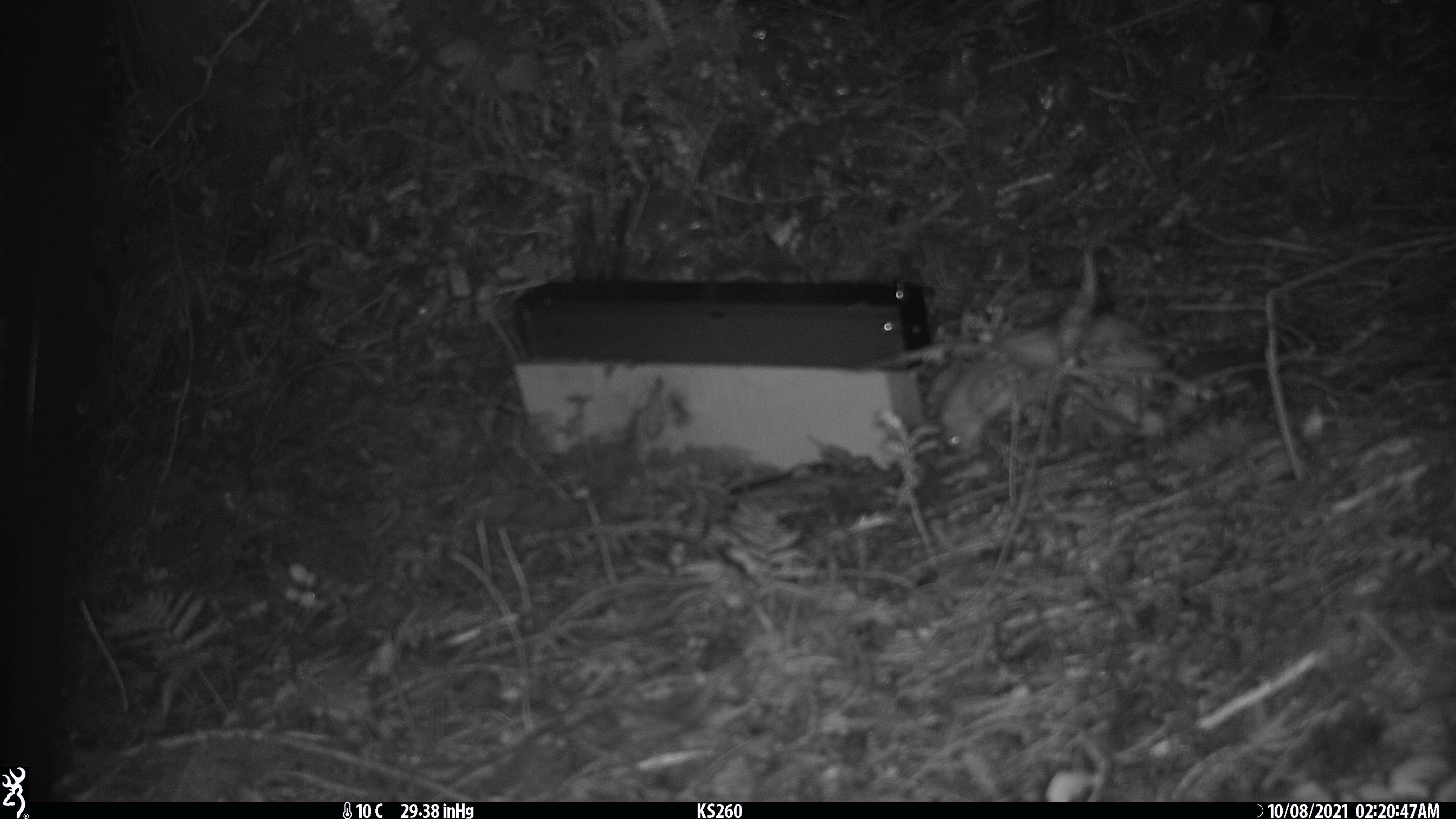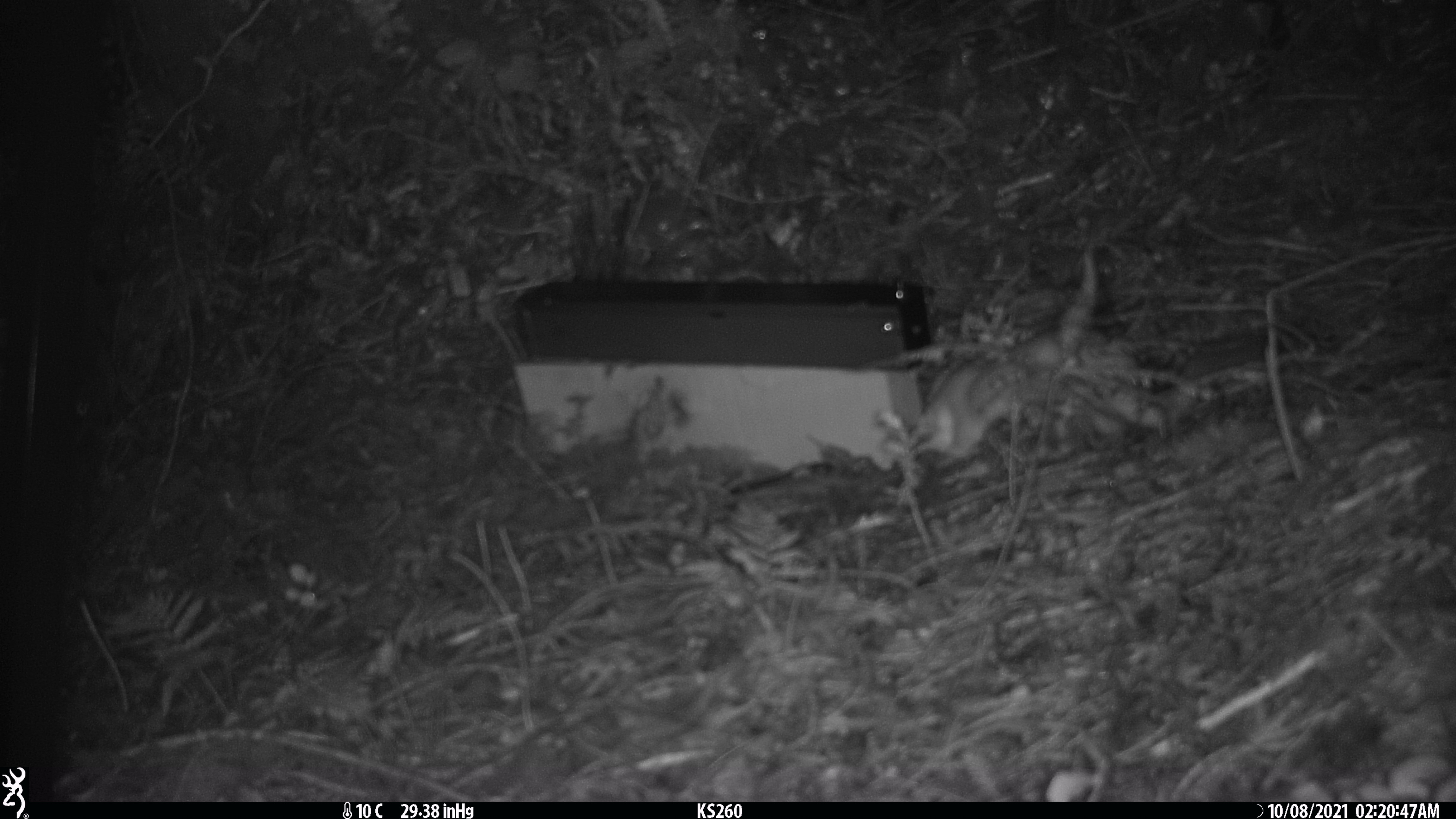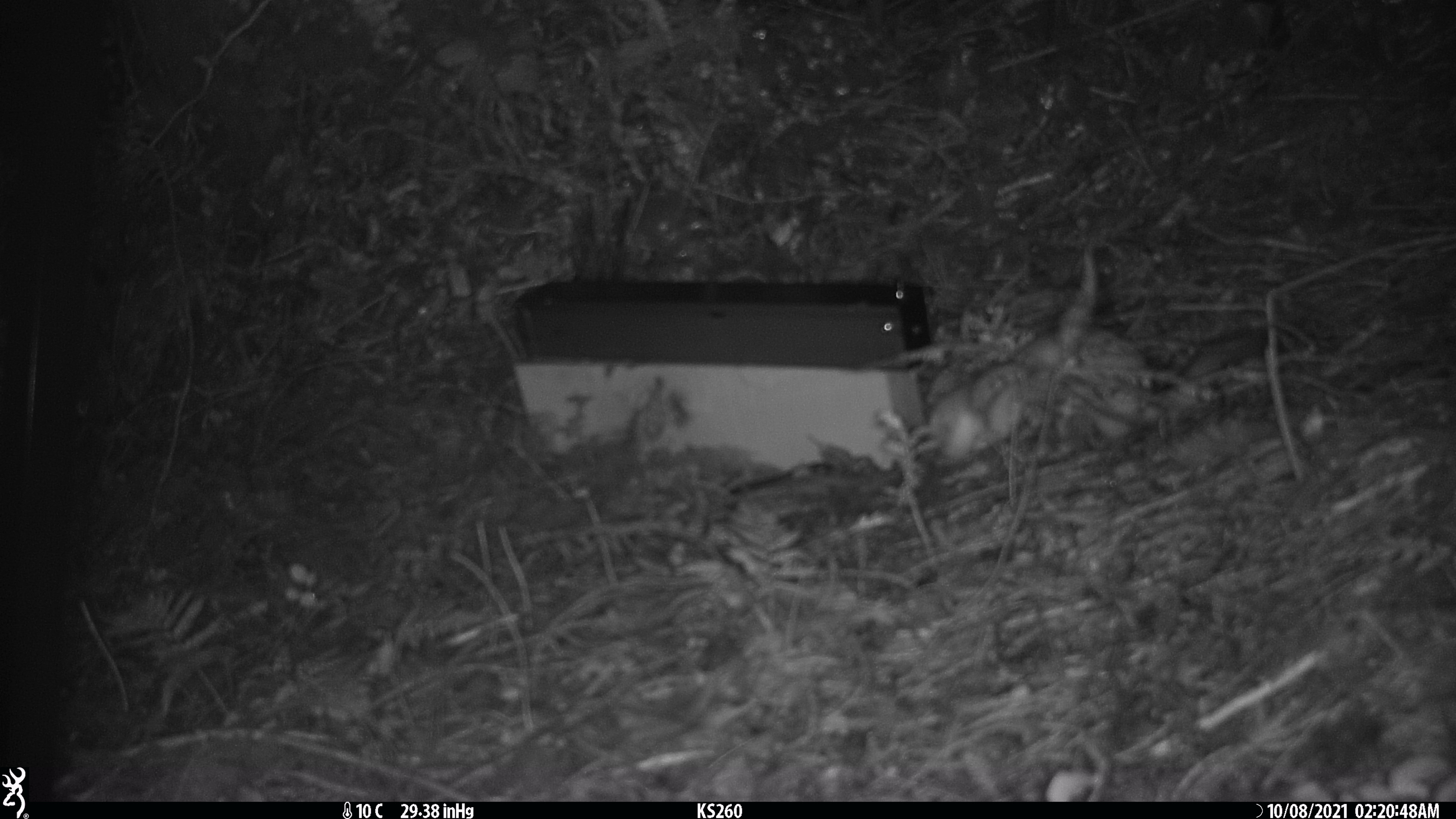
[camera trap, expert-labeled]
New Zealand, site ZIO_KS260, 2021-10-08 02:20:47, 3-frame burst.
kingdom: Animalia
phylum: Chordata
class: Mammalia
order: Carnivora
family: Mustelidae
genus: Mustela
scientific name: Mustela erminea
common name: stoat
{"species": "stoat (Mustela erminea)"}